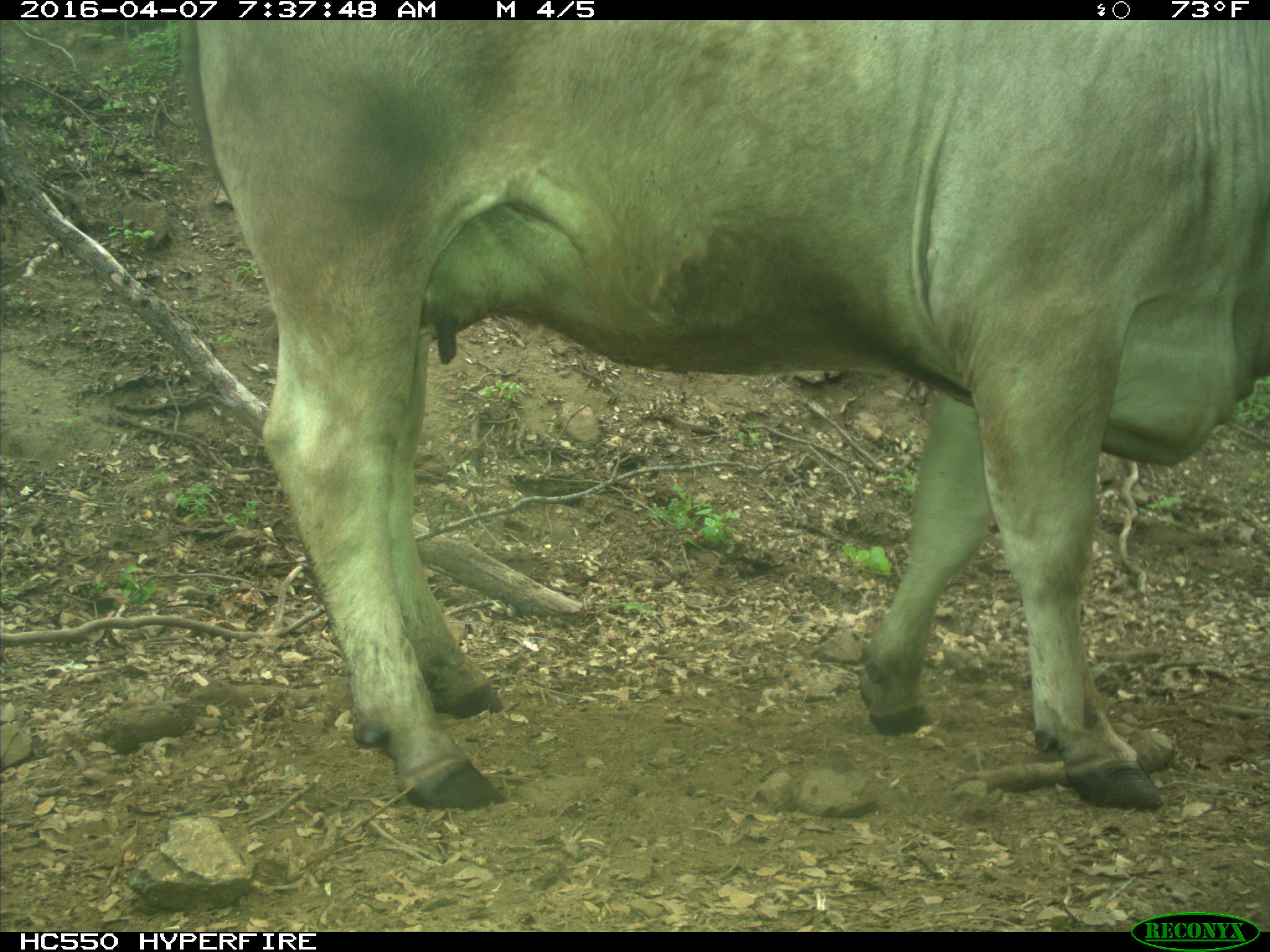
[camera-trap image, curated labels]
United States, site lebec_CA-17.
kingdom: Animalia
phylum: Chordata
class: Mammalia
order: Artiodactyla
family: Bovidae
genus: Bos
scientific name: Bos taurus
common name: domestic cow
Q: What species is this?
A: Bos taurus (domestic cow).